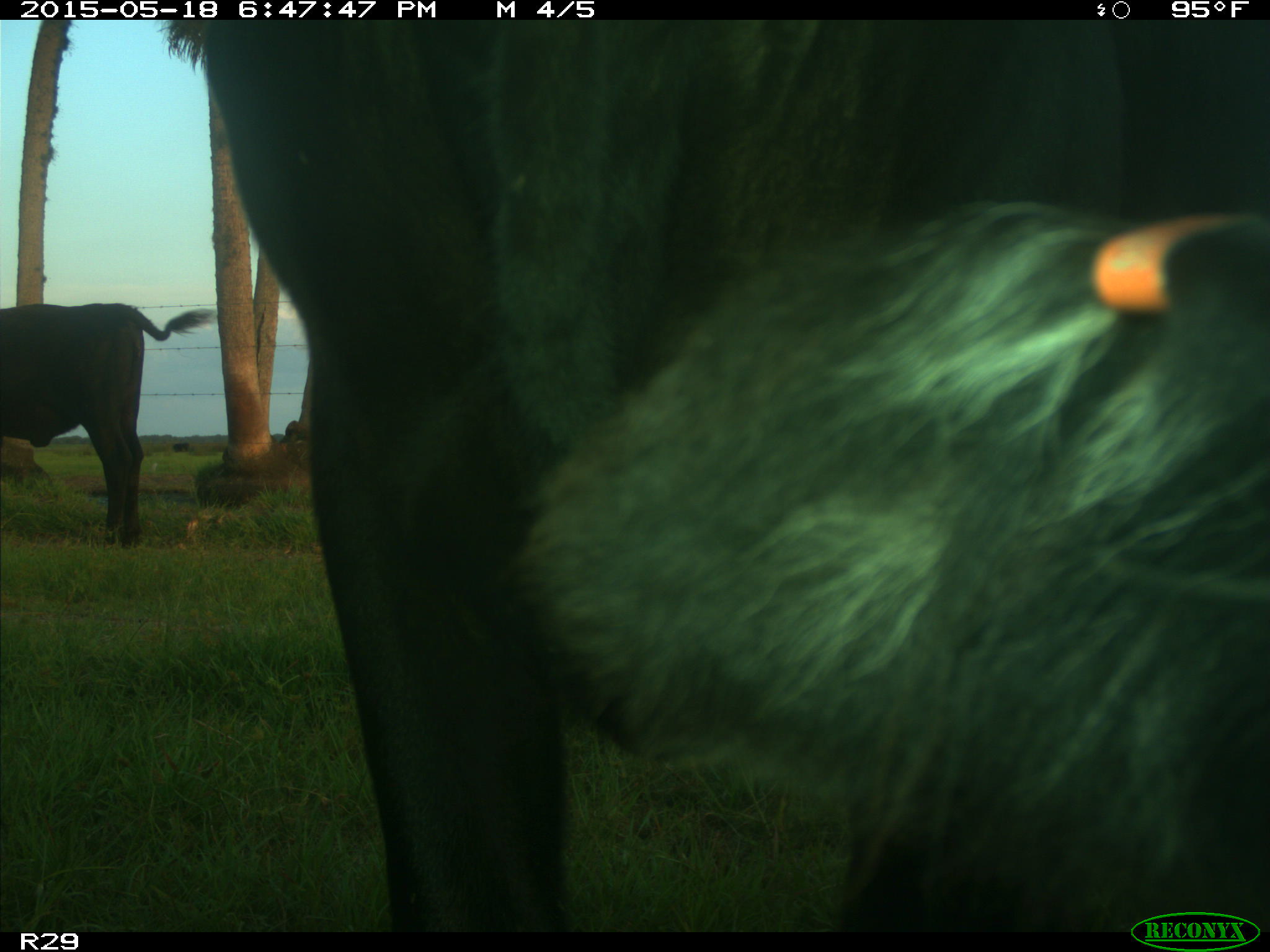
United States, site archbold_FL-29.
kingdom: Animalia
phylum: Chordata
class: Mammalia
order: Artiodactyla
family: Bovidae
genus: Bos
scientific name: Bos taurus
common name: domestic cow